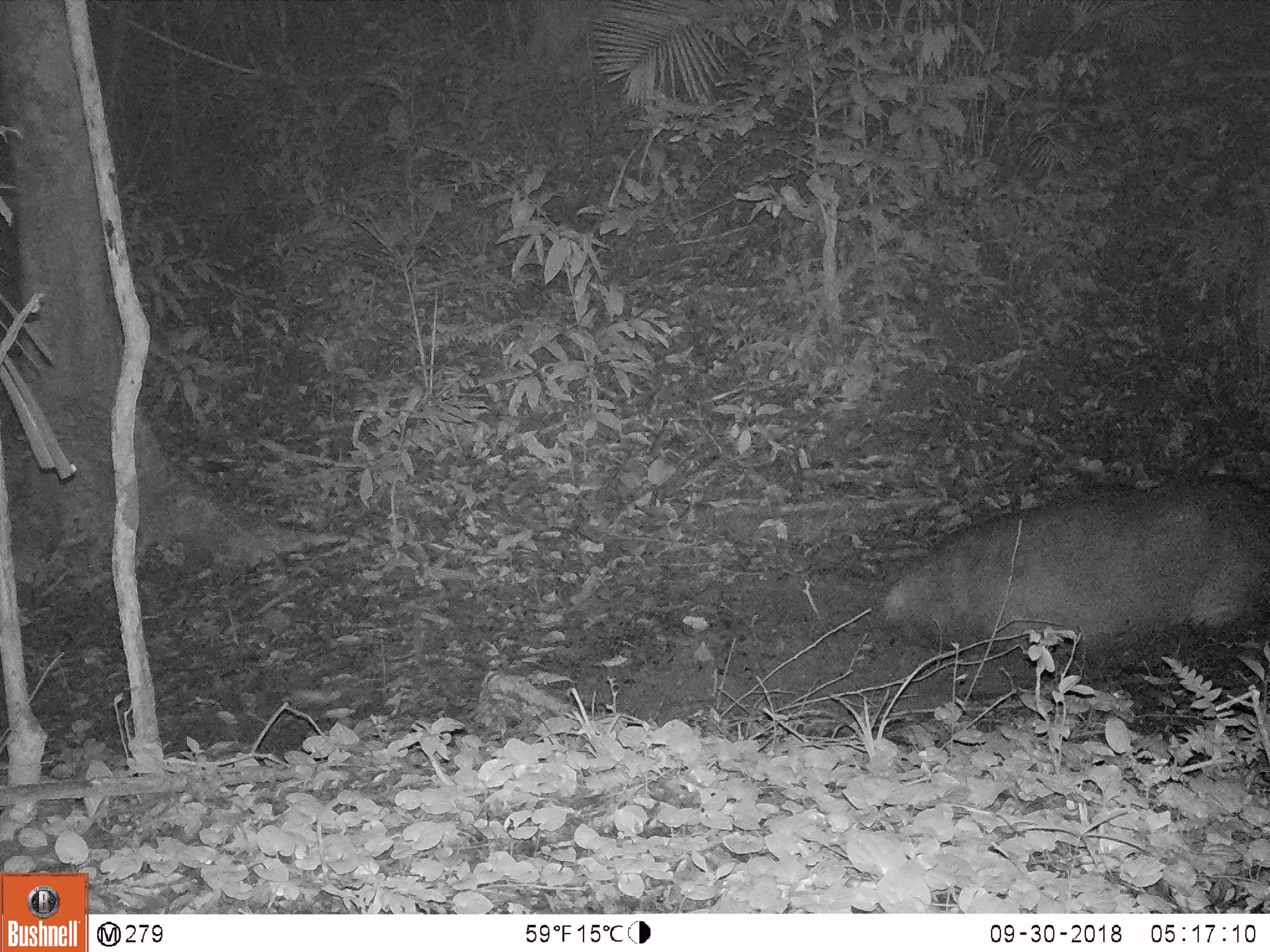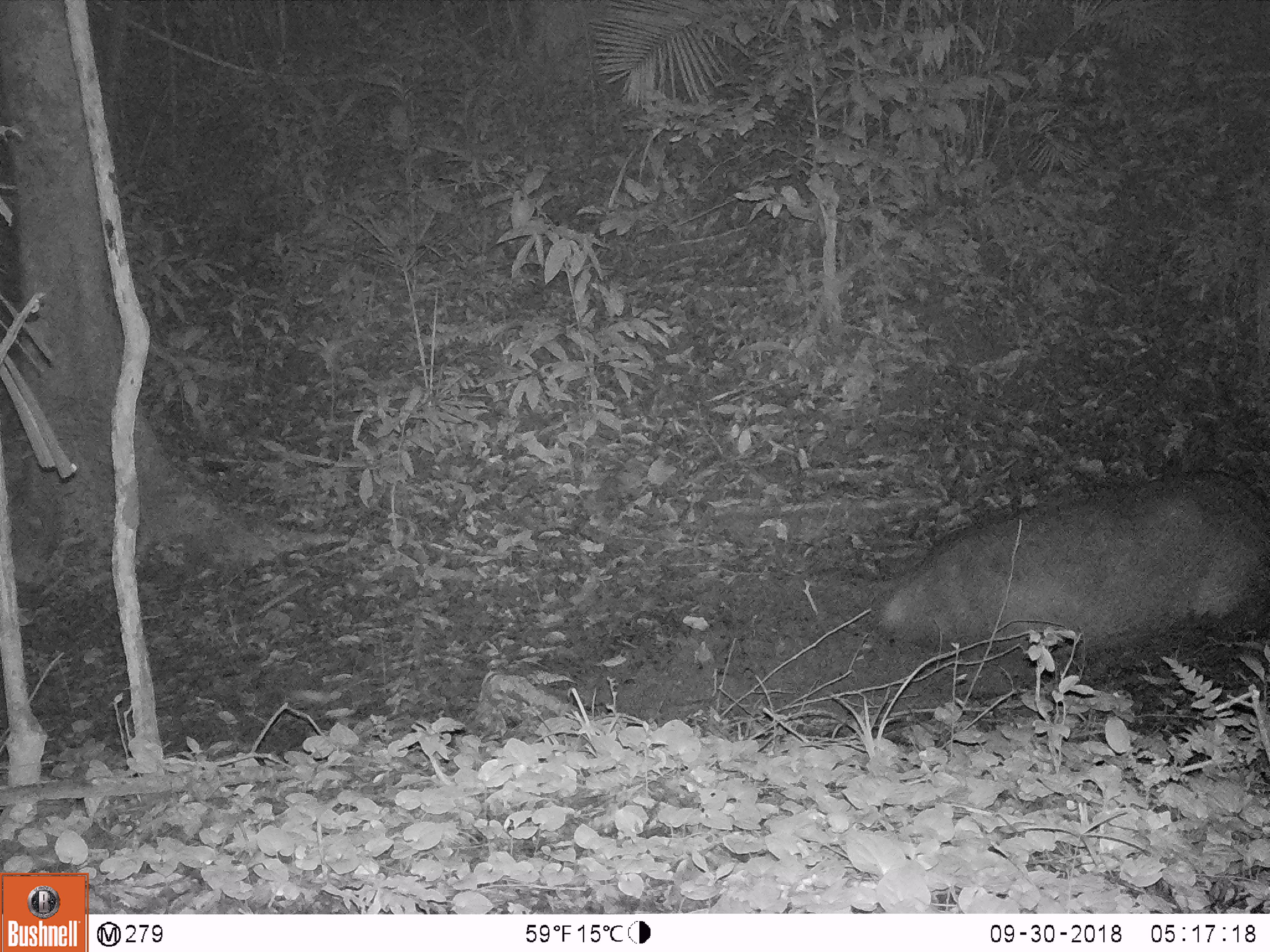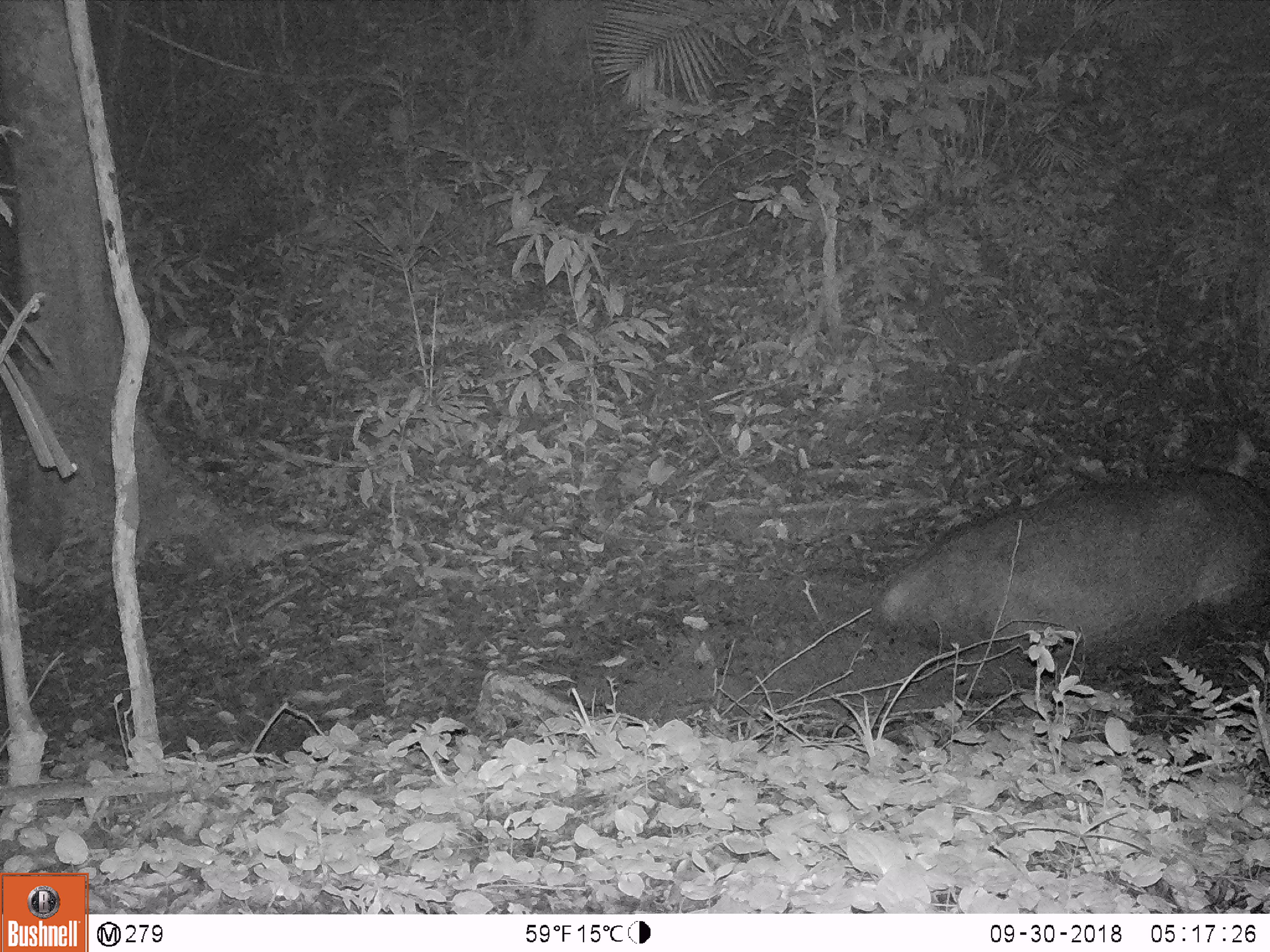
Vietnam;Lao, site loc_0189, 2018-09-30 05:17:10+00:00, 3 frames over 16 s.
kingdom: Animalia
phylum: Chordata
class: Mammalia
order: Artiodactyla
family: Cervidae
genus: Rusa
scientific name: Rusa unicolor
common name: sambar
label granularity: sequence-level